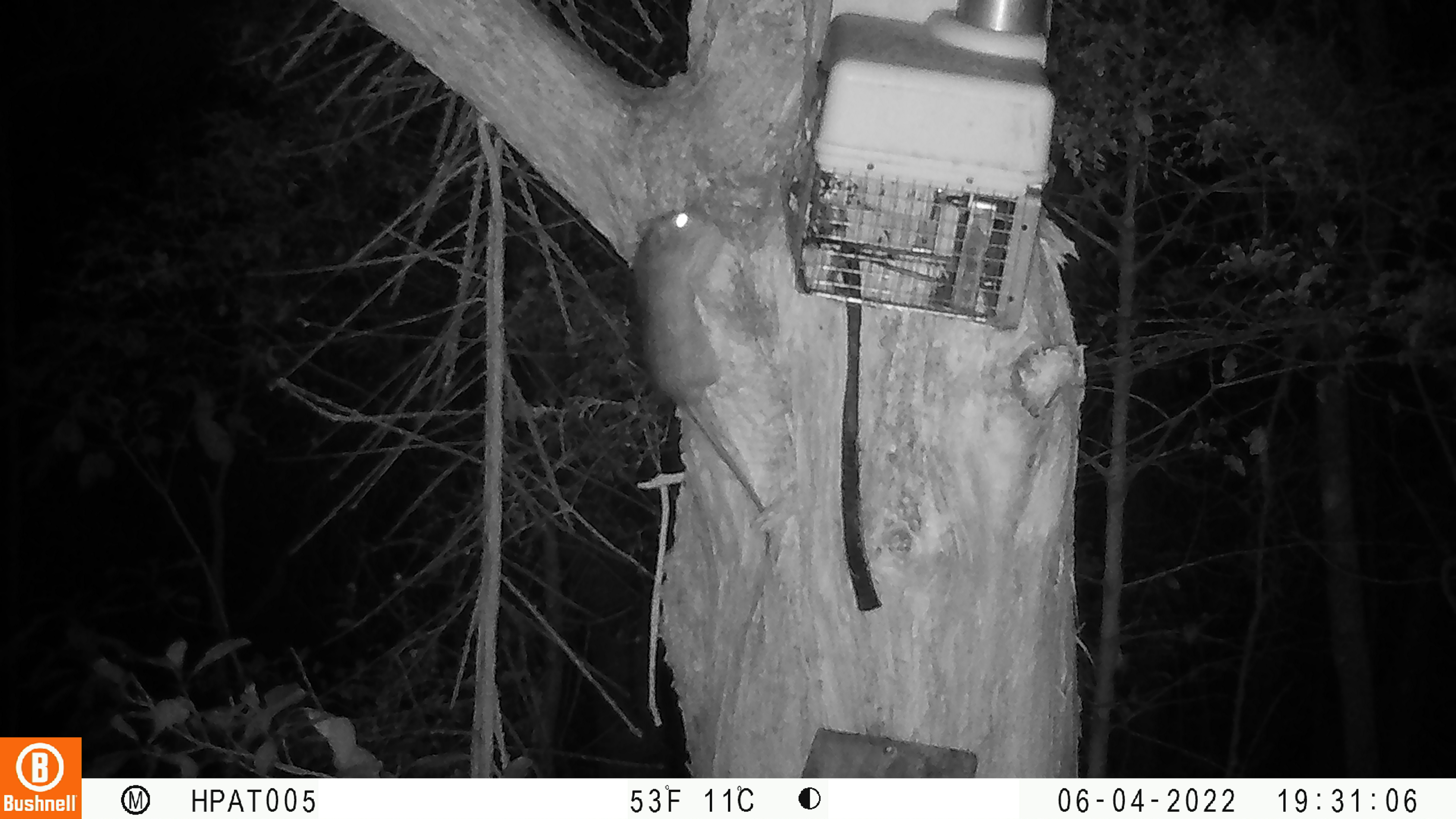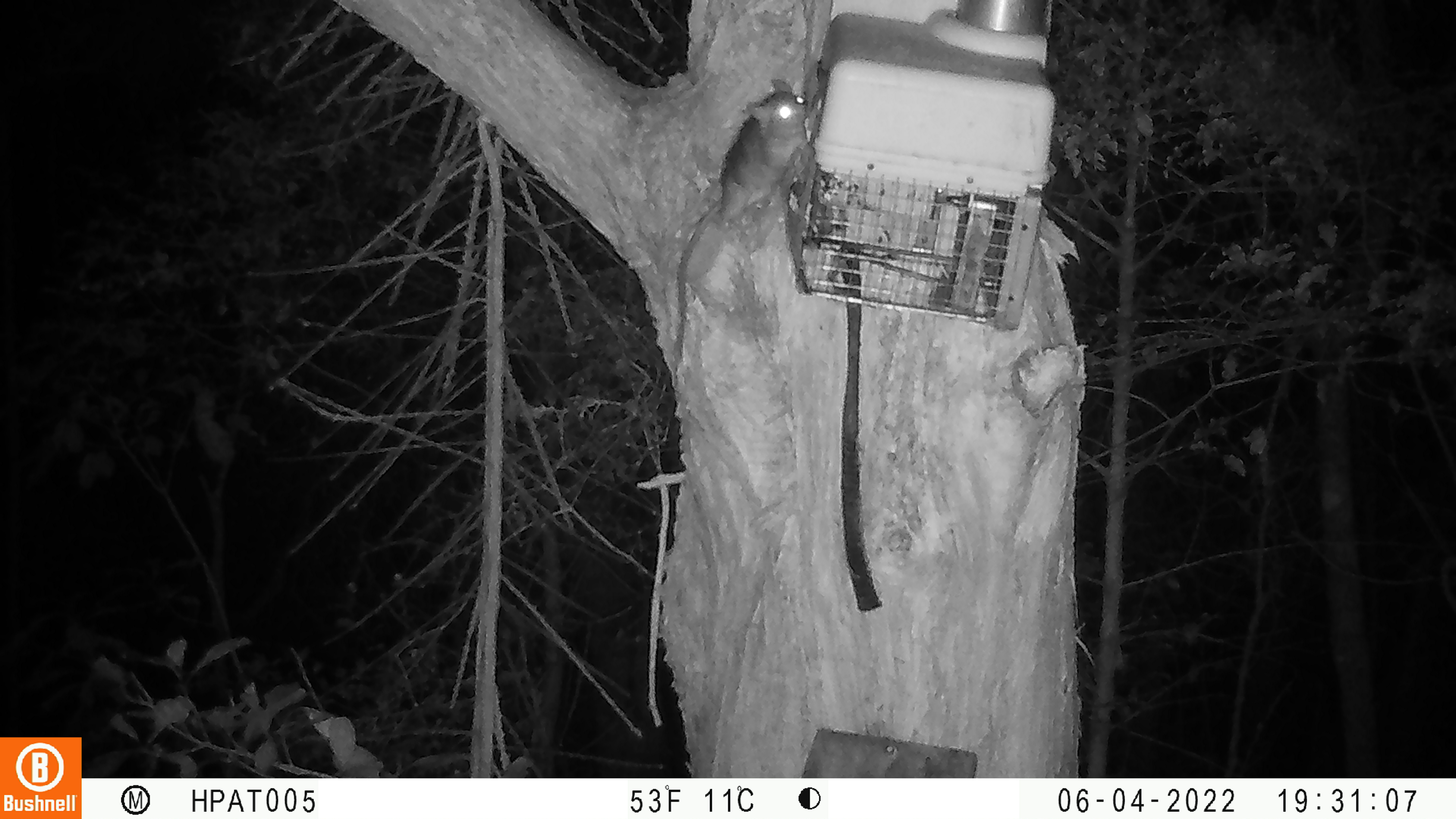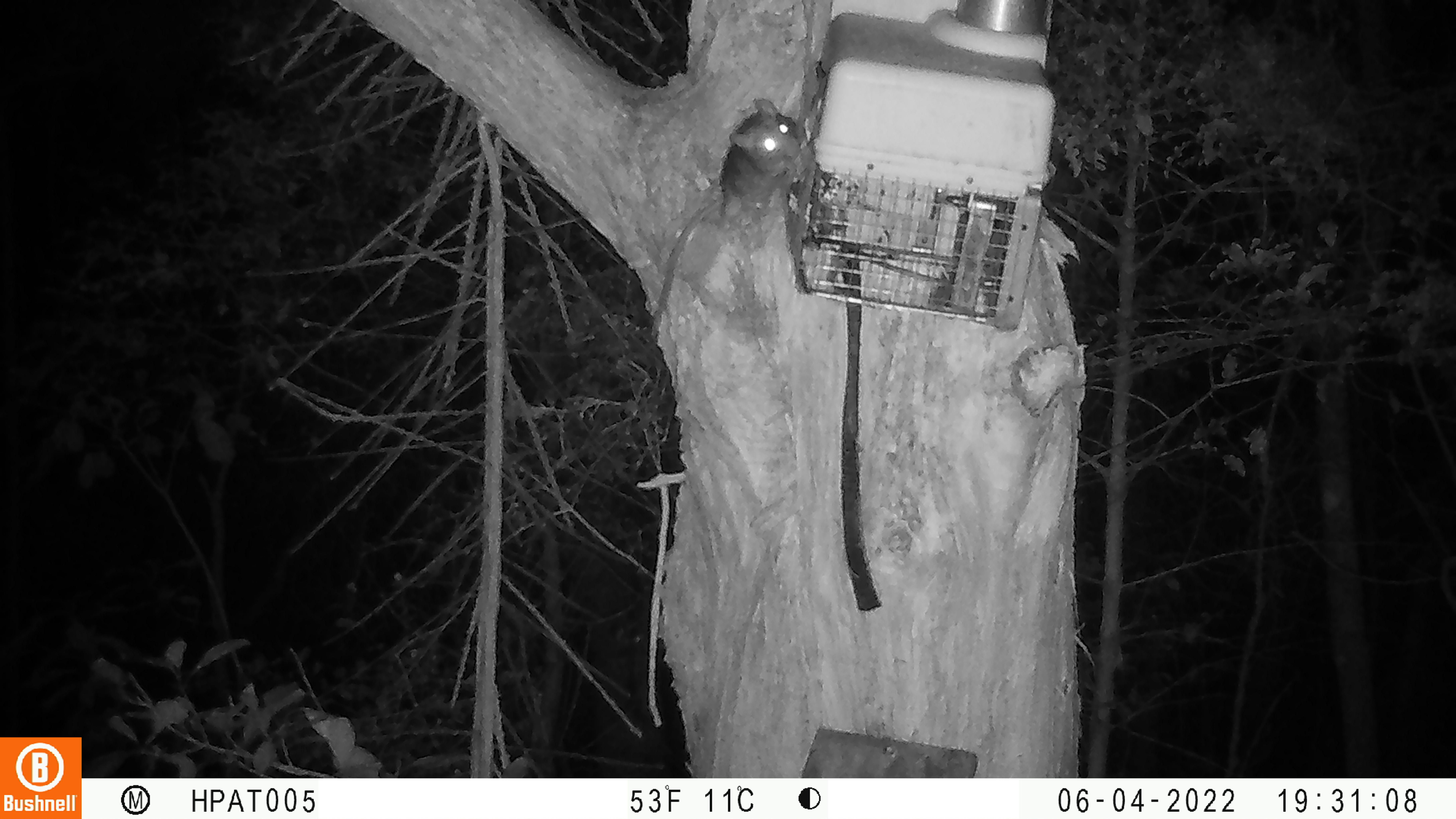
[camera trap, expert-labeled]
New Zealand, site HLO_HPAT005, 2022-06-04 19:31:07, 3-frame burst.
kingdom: Animalia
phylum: Chordata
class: Mammalia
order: Rodentia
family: Muridae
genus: Rattus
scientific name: Rattus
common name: rat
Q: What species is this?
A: Rat (Rattus).